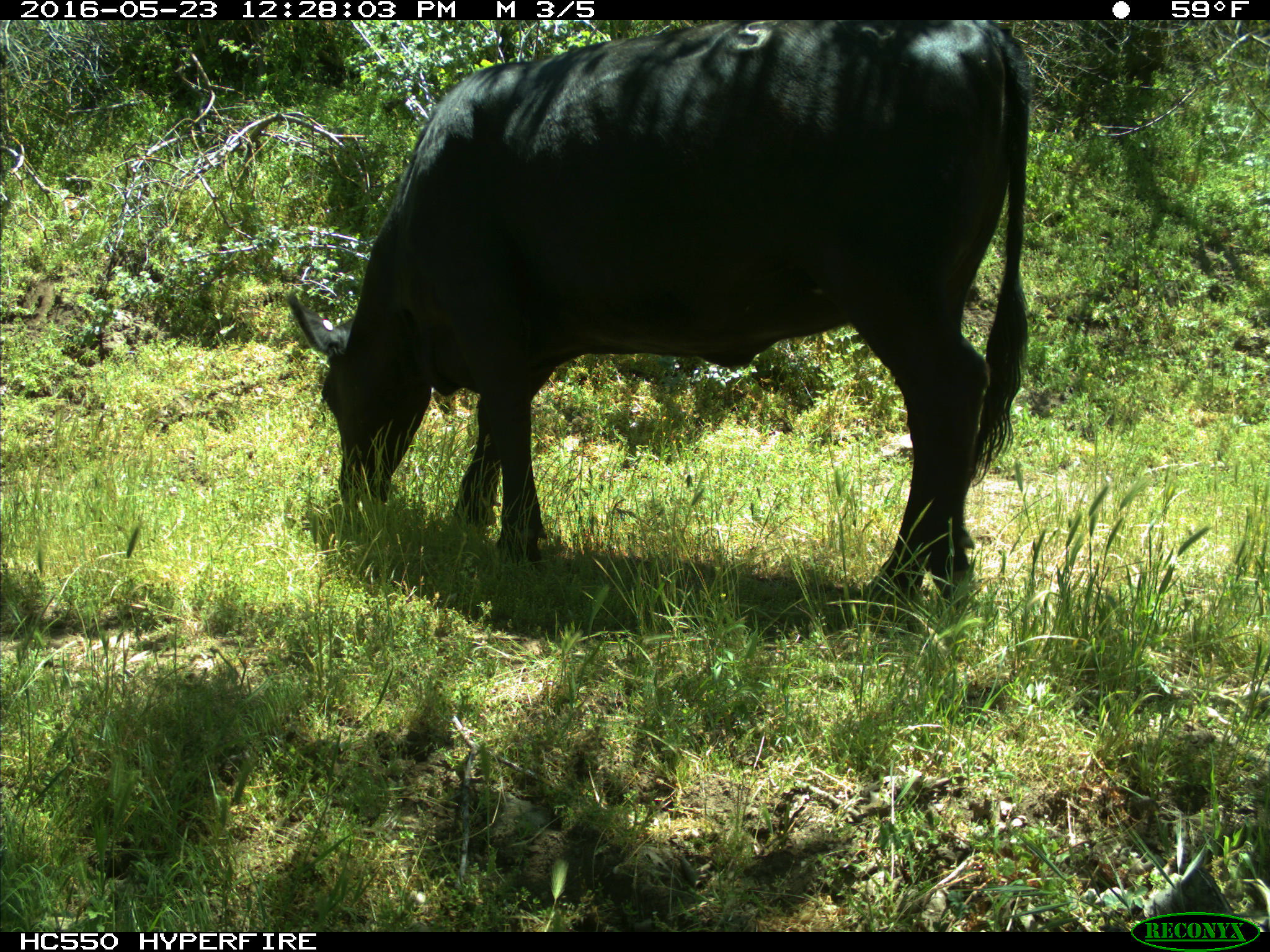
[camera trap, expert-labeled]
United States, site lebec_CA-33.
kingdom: Animalia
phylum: Chordata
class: Mammalia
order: Artiodactyla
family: Bovidae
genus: Bos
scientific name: Bos taurus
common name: domestic cow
Bos taurus (domestic cow).